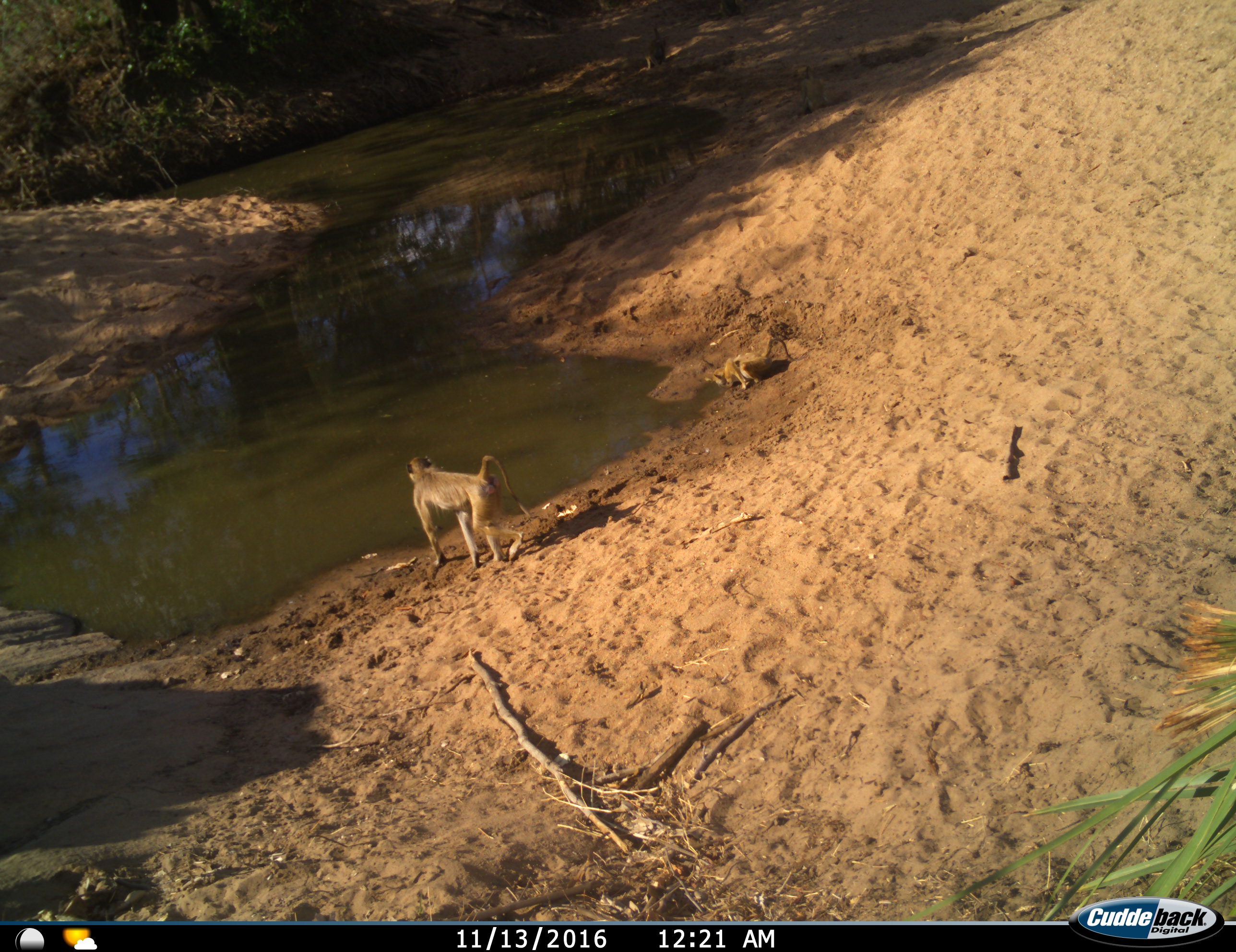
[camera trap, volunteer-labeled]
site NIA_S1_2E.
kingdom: Animalia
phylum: Chordata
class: Mammalia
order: Primates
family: Cercopithecidae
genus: Papio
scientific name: Papio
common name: baboon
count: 2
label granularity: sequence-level